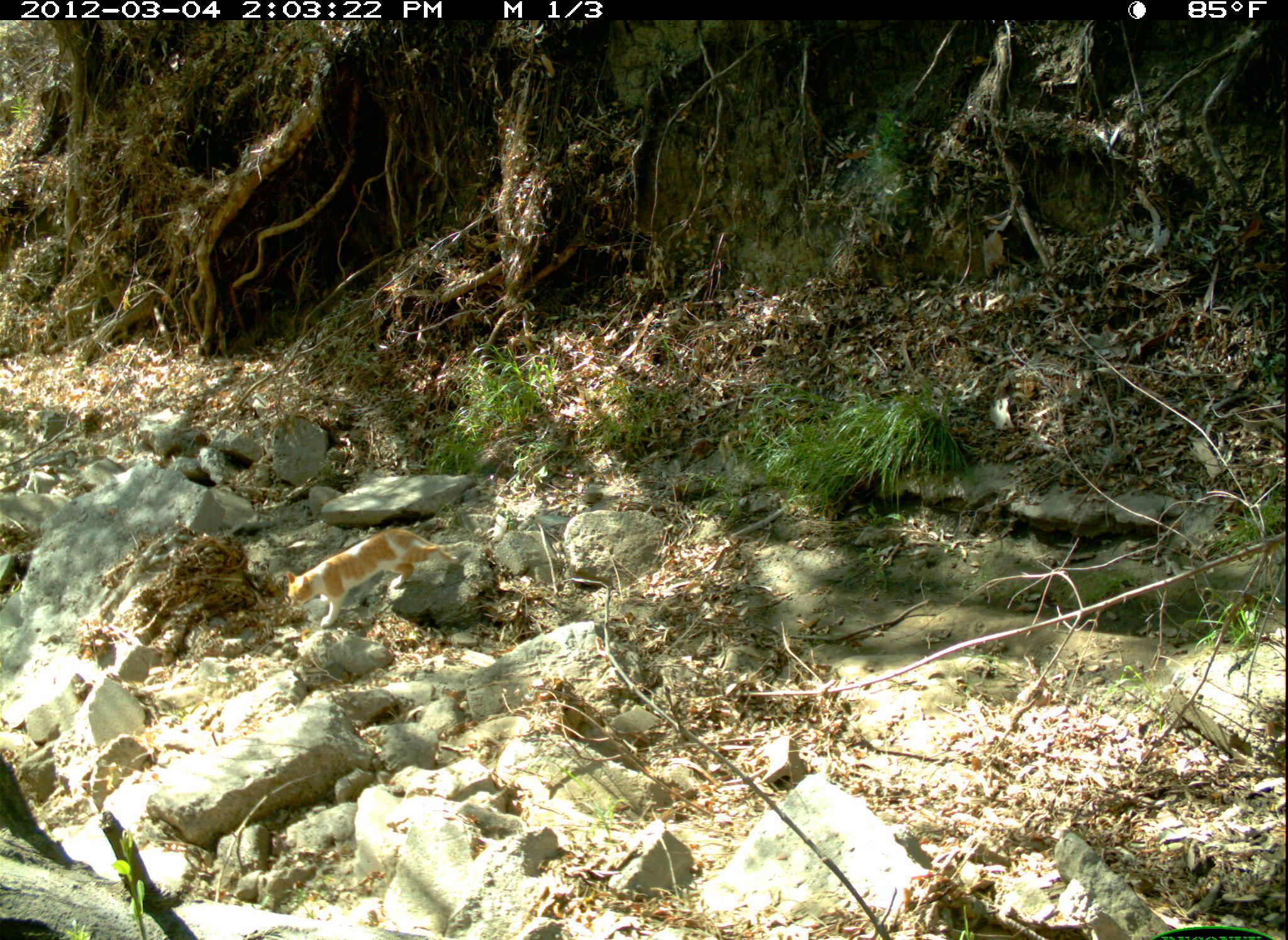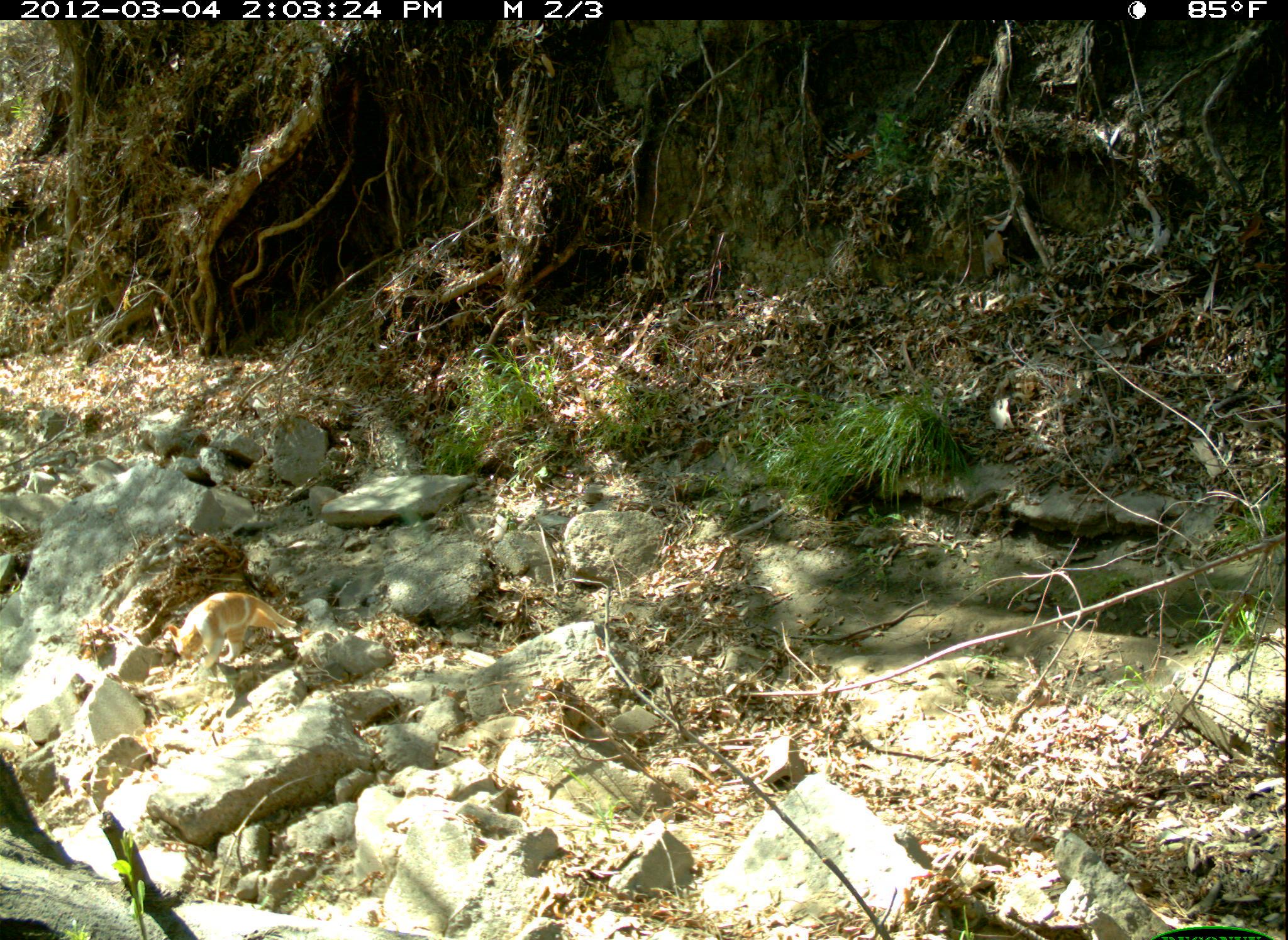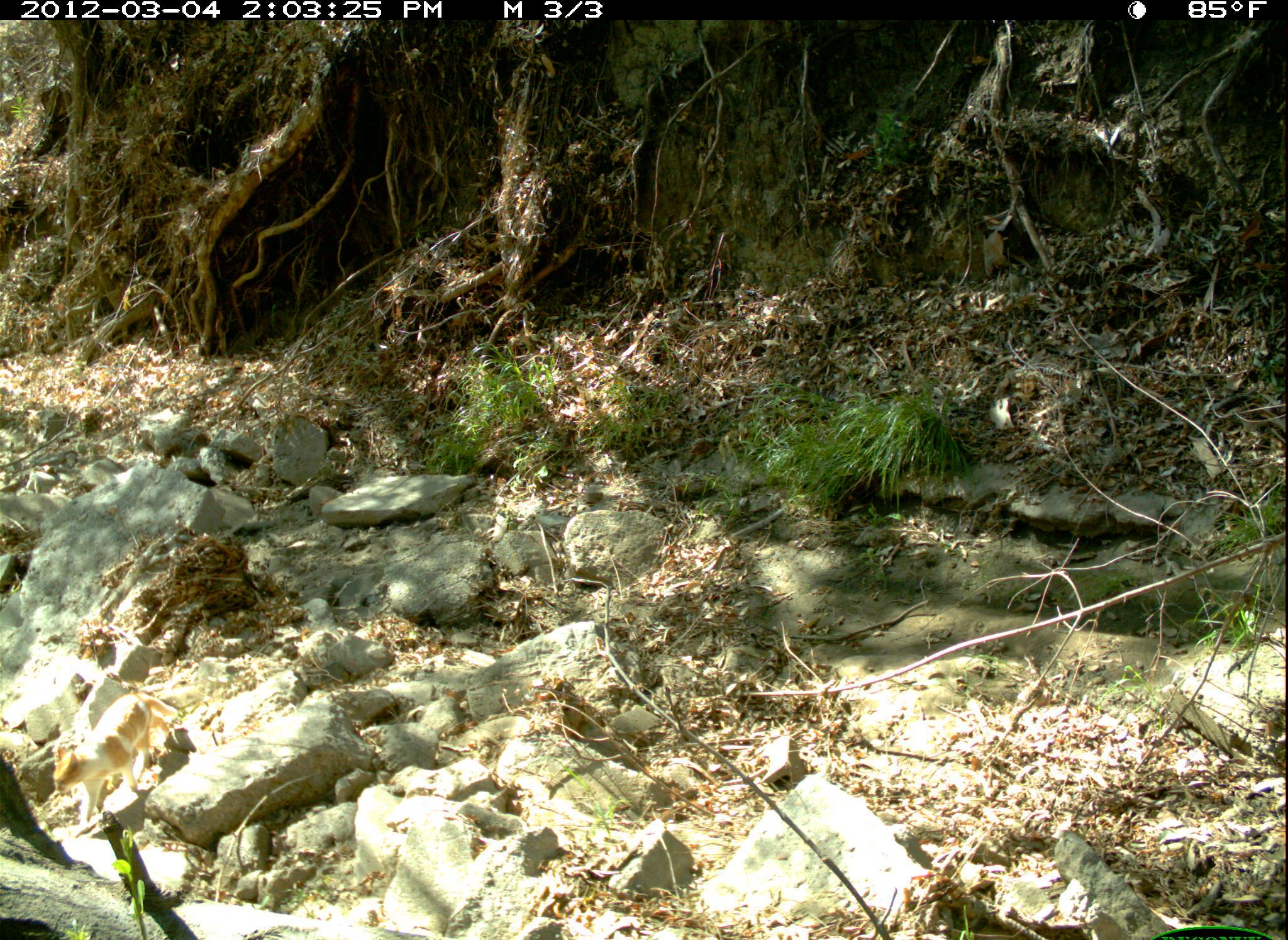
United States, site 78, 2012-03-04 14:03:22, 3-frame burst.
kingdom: Animalia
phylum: Chordata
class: Mammalia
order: Carnivora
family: Felidae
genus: Felis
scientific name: Felis catus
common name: cat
Cat (Felis catus).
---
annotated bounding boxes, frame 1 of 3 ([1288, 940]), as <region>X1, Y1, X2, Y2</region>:
cat: <region>283, 524, 469, 632</region>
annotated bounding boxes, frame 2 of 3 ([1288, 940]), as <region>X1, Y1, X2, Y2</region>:
cat: <region>165, 590, 300, 670</region>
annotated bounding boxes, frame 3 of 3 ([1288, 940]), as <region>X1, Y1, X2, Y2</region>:
cat: <region>50, 691, 180, 838</region>